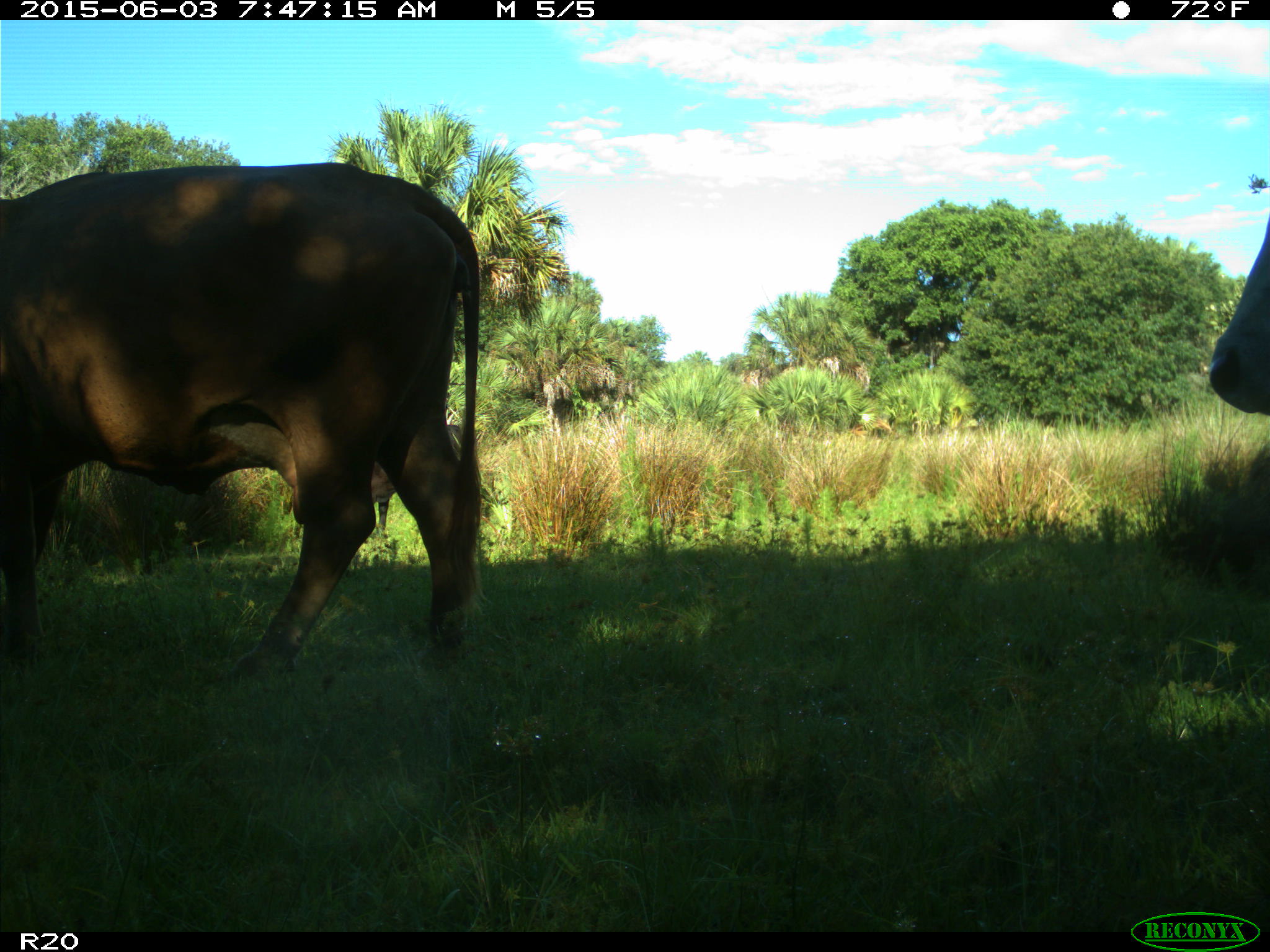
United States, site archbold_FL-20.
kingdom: Animalia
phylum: Chordata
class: Mammalia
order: Artiodactyla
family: Bovidae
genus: Bos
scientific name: Bos taurus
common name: domestic cow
Bos taurus (domestic cow).